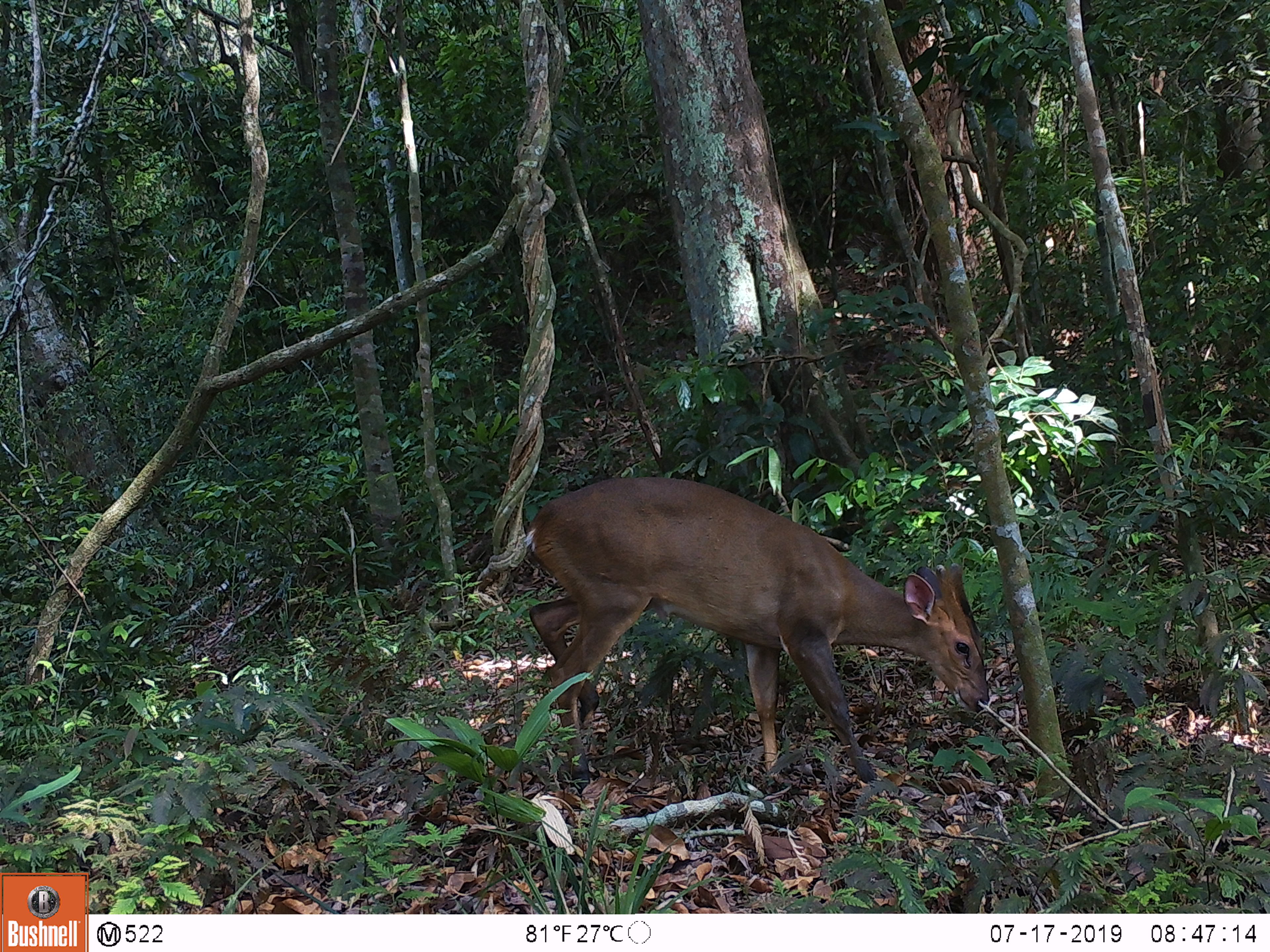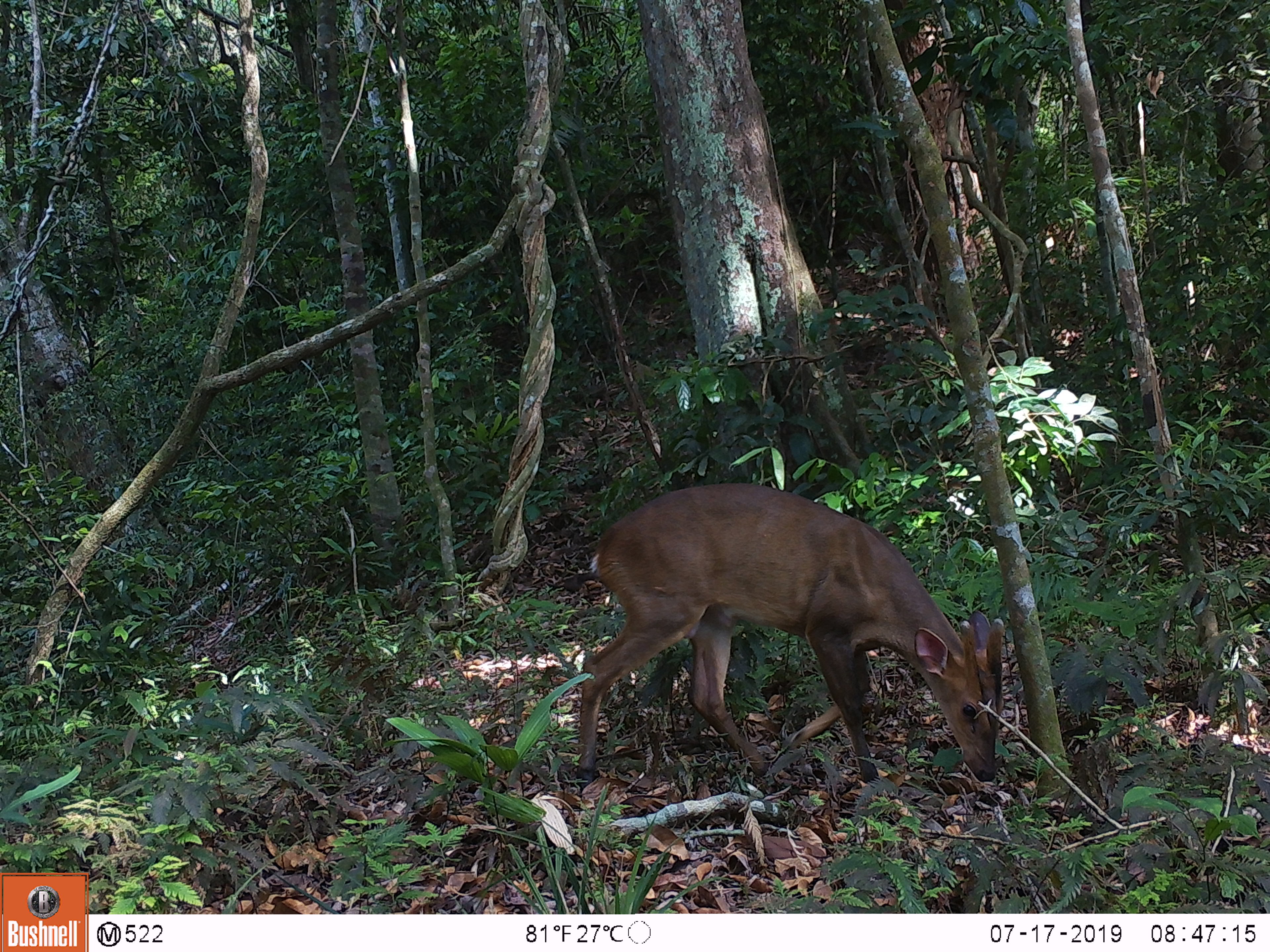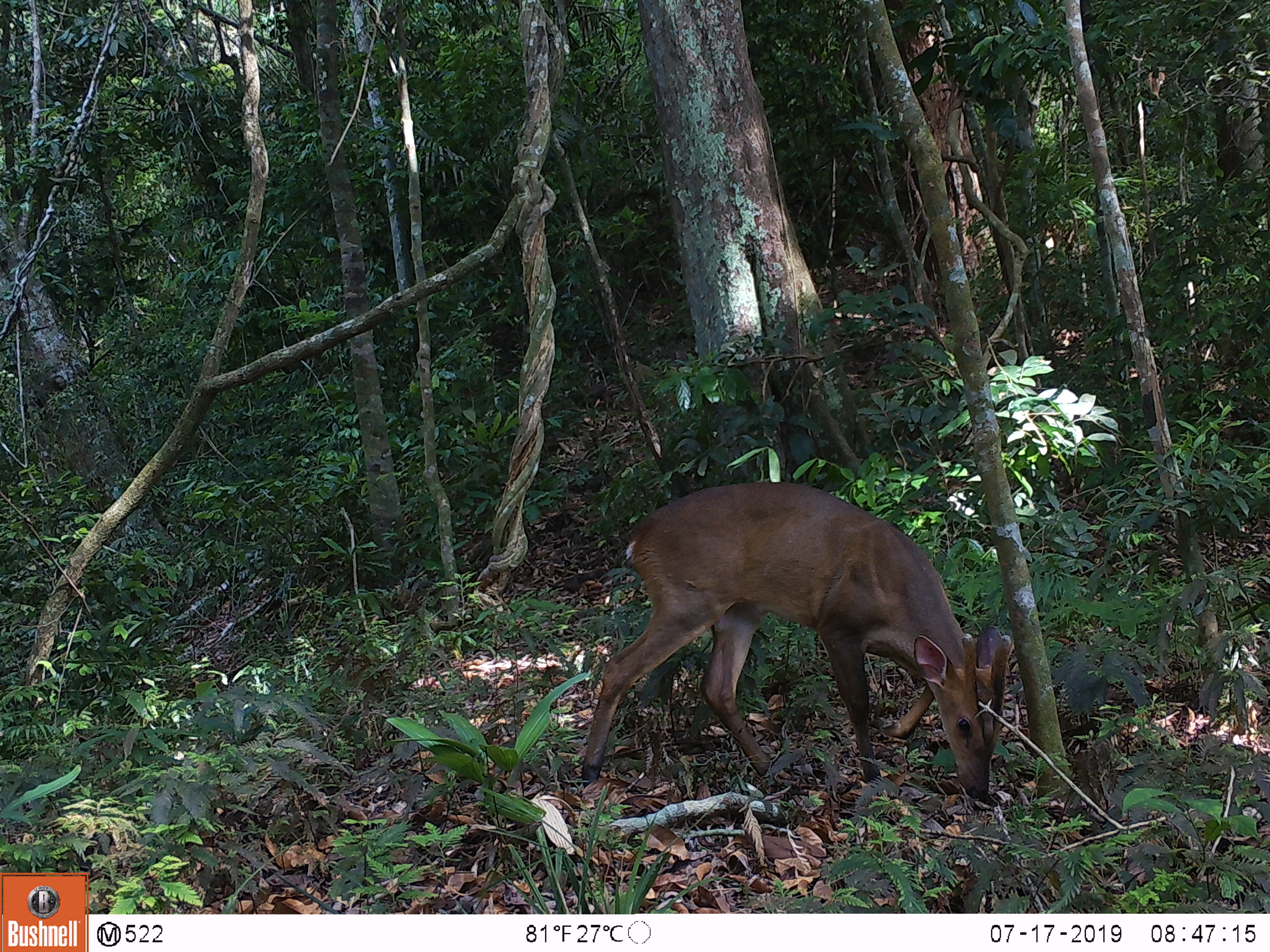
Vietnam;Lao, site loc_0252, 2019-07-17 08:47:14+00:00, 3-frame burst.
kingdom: Animalia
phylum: Chordata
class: Mammalia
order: Artiodactyla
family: Cervidae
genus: Muntiacus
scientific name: Muntiacus vuquangensis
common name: large-antlered muntjac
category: large antlered muntjac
Large antlered muntjac (large-antlered muntjac) (Muntiacus vuquangensis). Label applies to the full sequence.